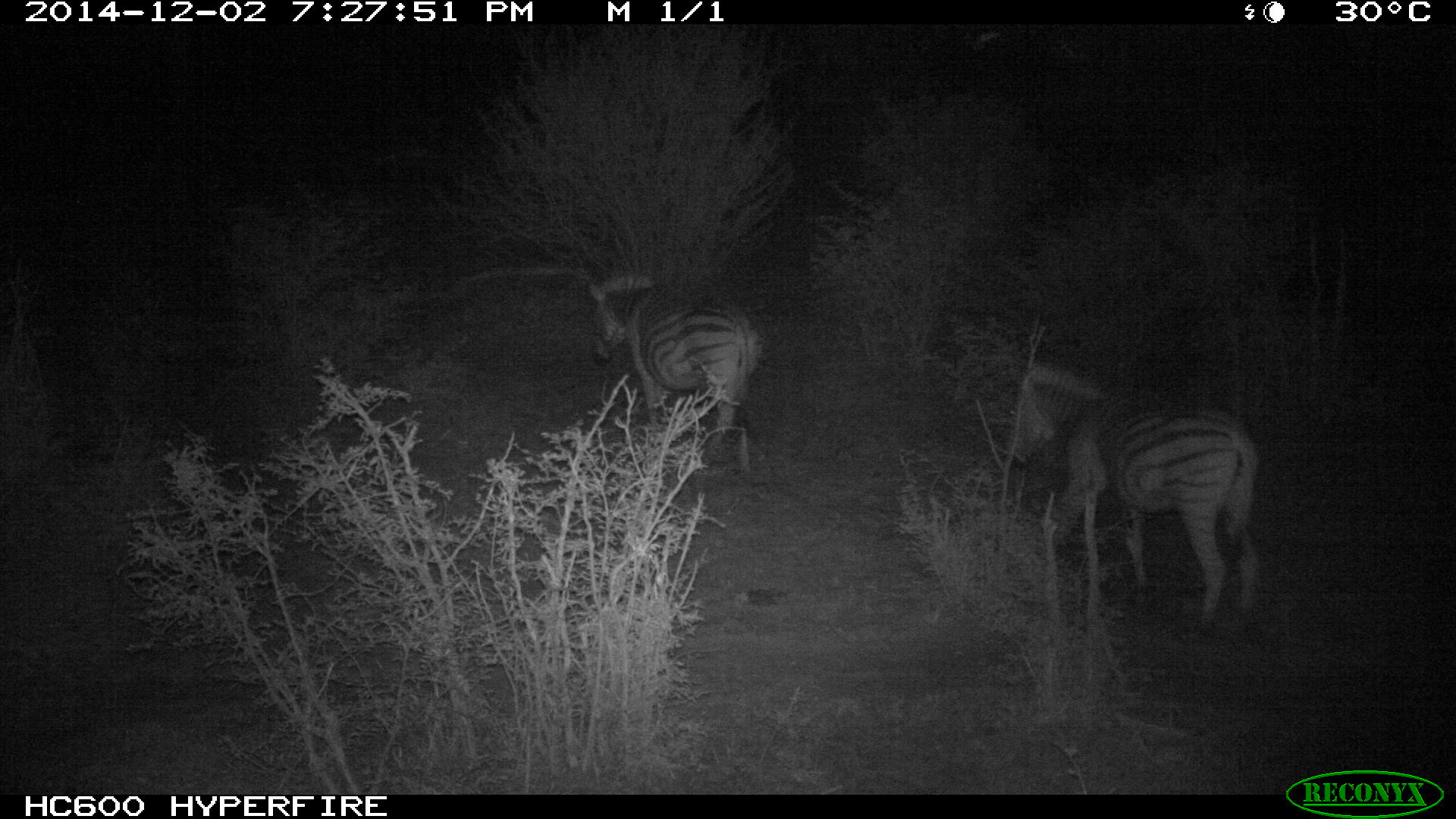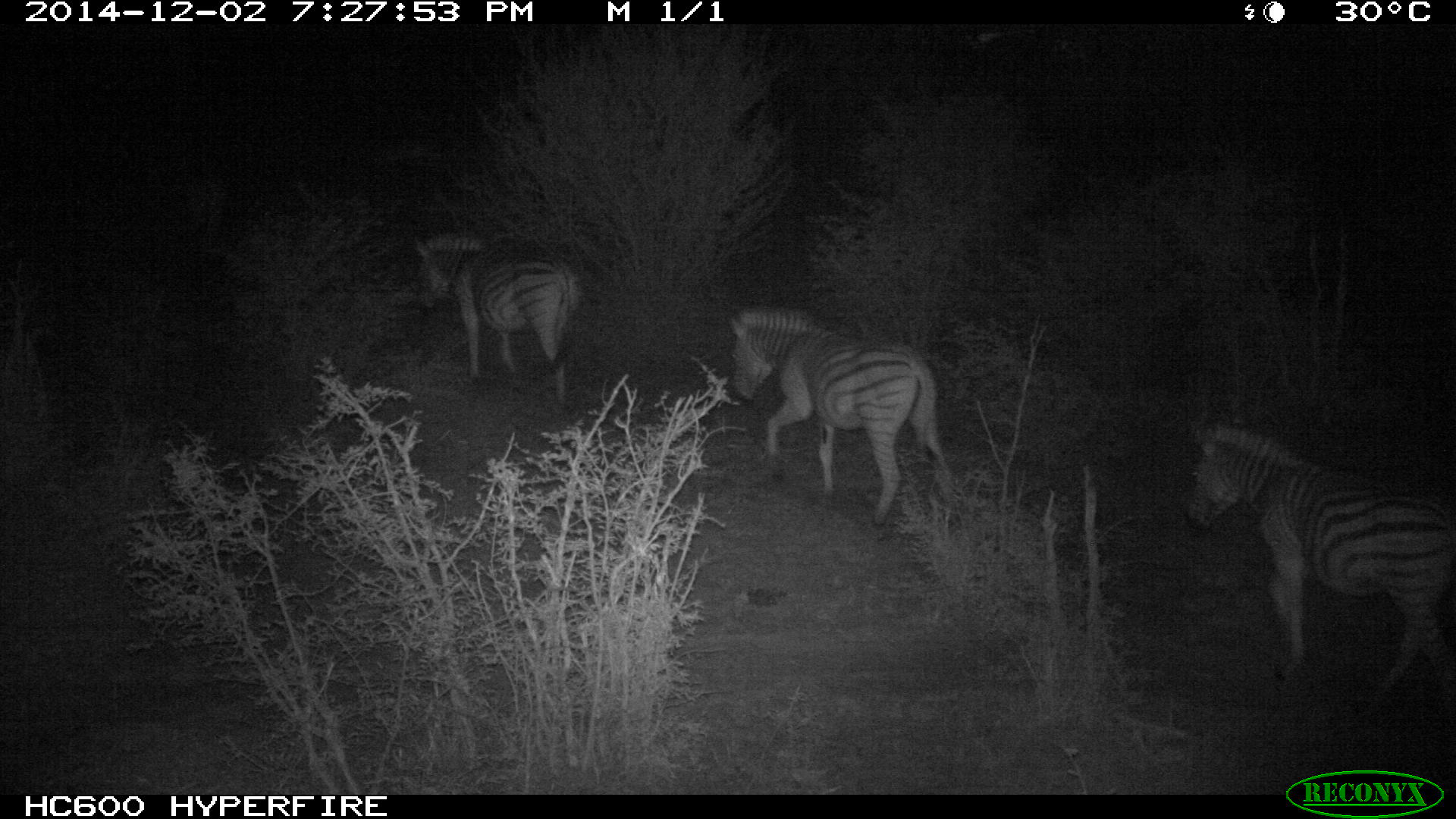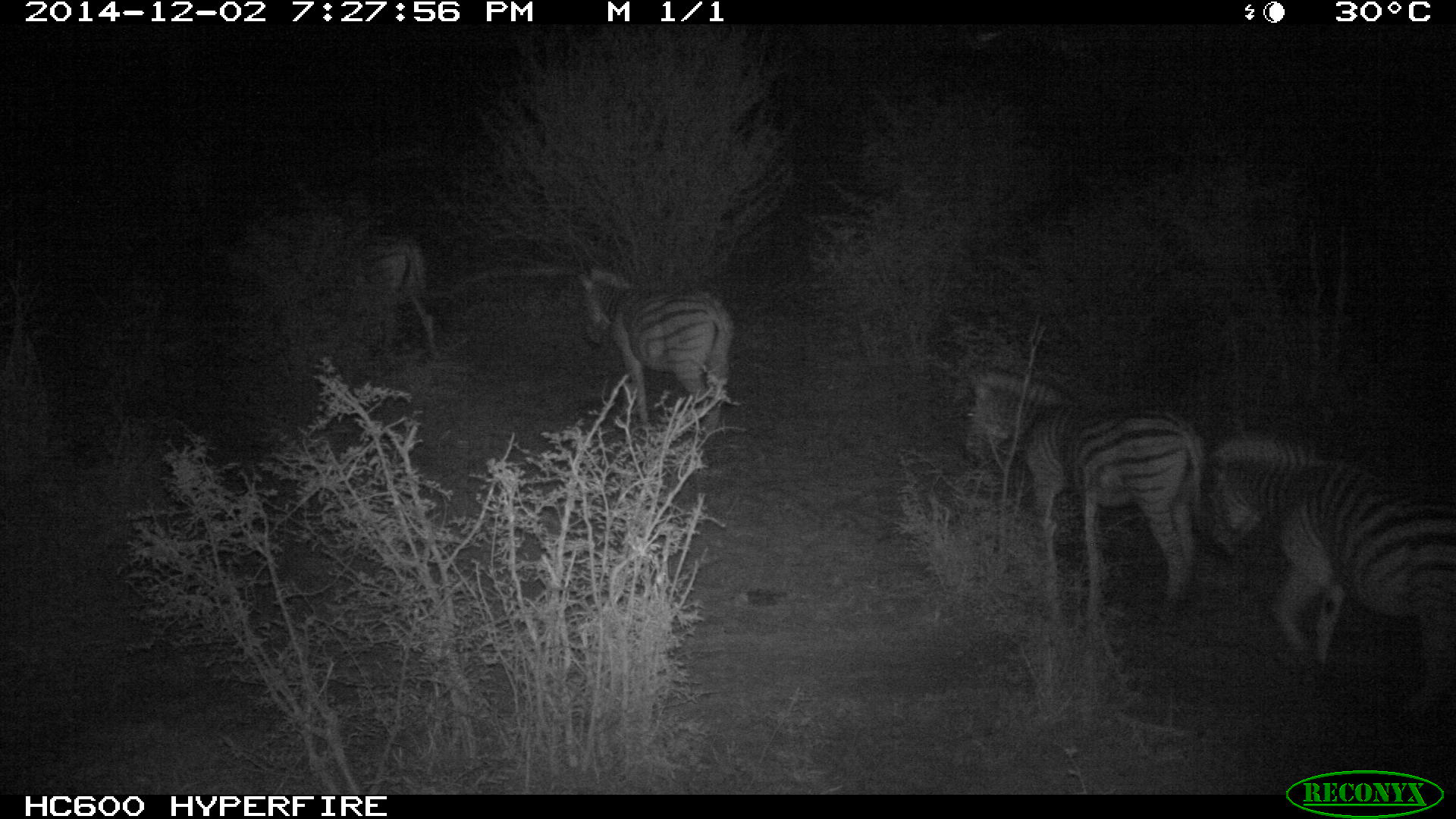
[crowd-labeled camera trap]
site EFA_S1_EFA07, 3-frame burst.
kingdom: Animalia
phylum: Chordata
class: Mammalia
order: Perissodactyla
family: Equidae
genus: Equus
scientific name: Equus quagga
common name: plains zebra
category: zebraplains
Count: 4.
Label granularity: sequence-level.